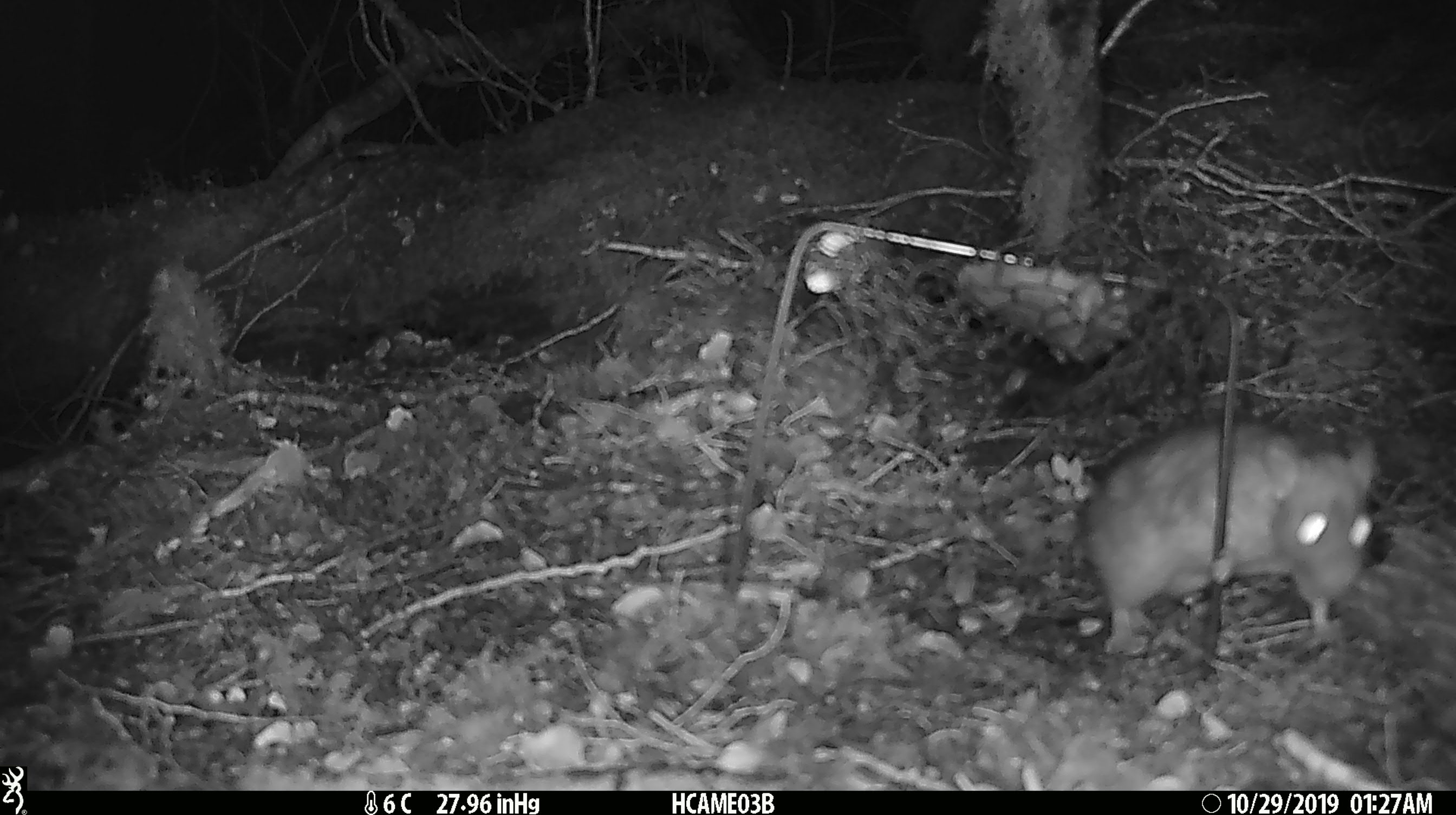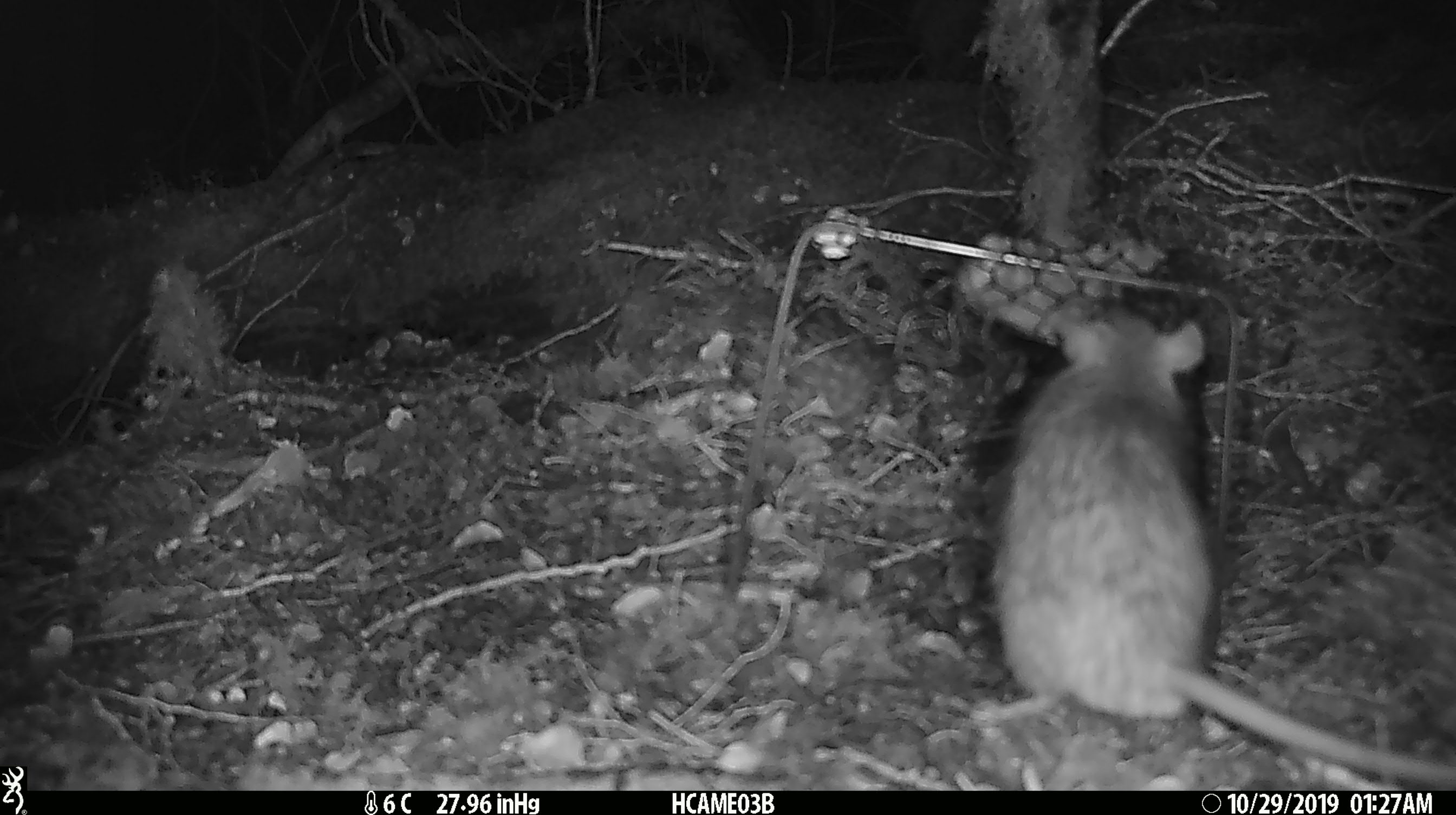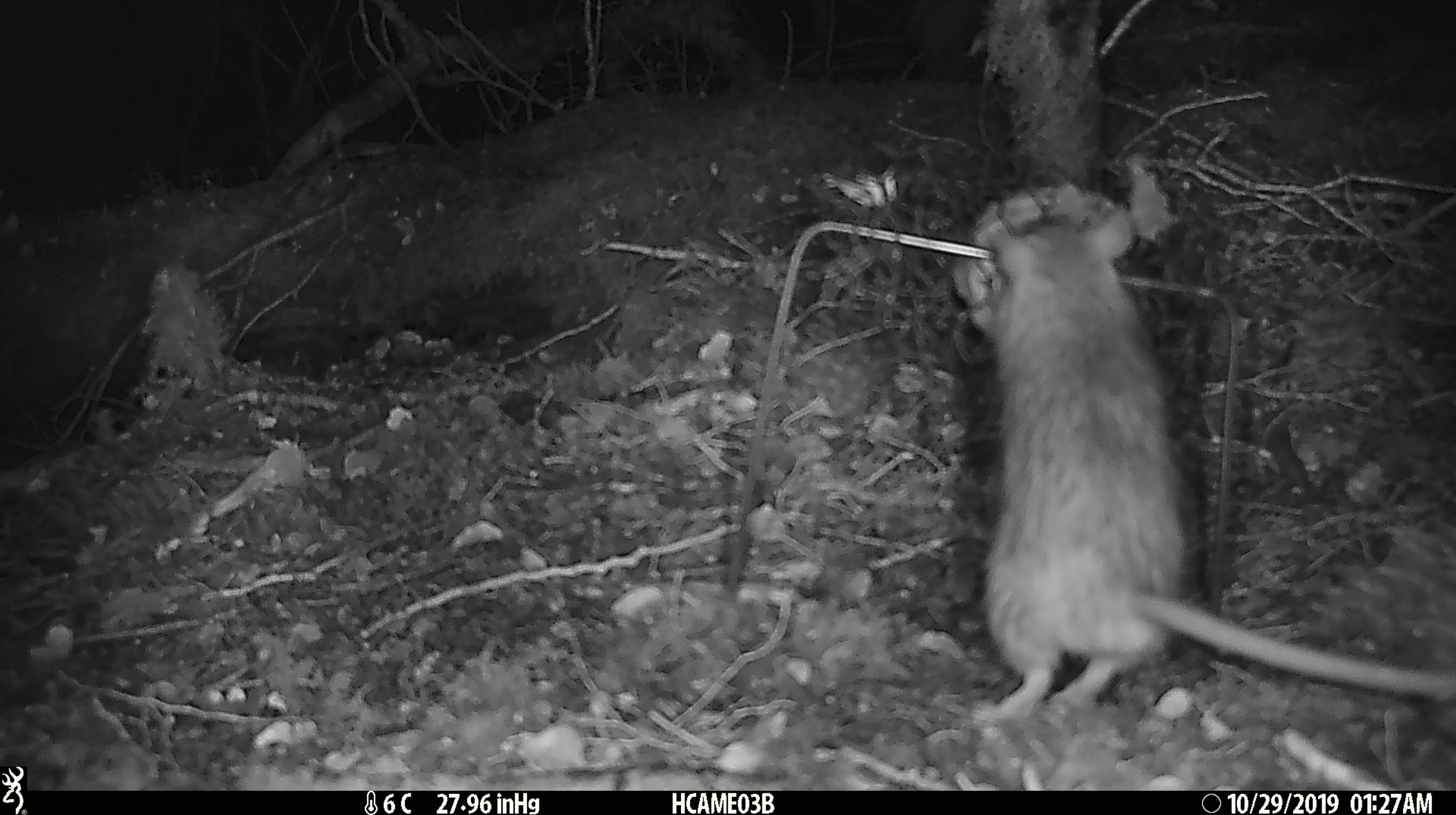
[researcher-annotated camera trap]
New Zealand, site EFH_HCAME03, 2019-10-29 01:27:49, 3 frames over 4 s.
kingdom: Animalia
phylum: Chordata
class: Mammalia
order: Rodentia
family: Muridae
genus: Rattus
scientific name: Rattus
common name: rat